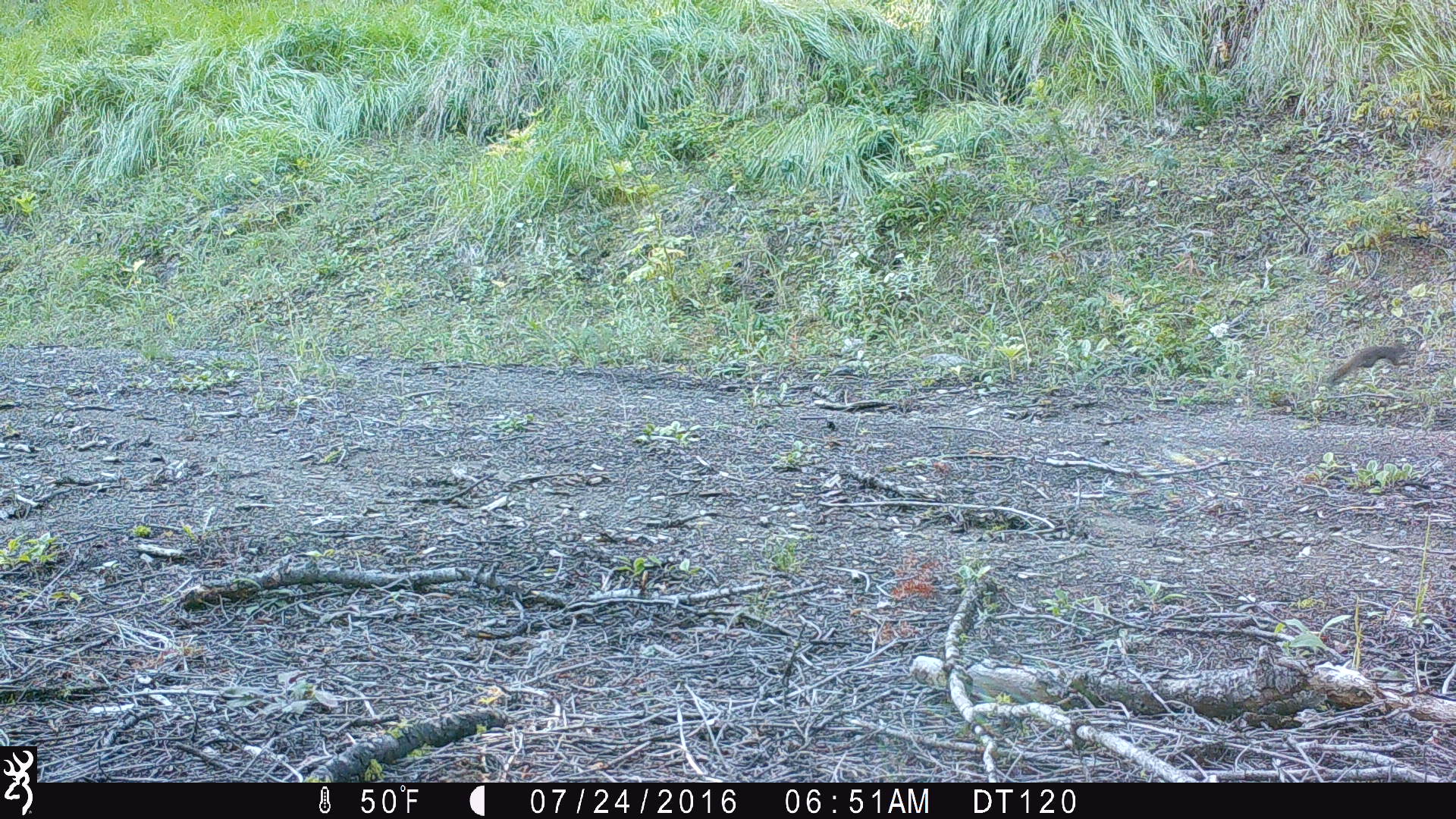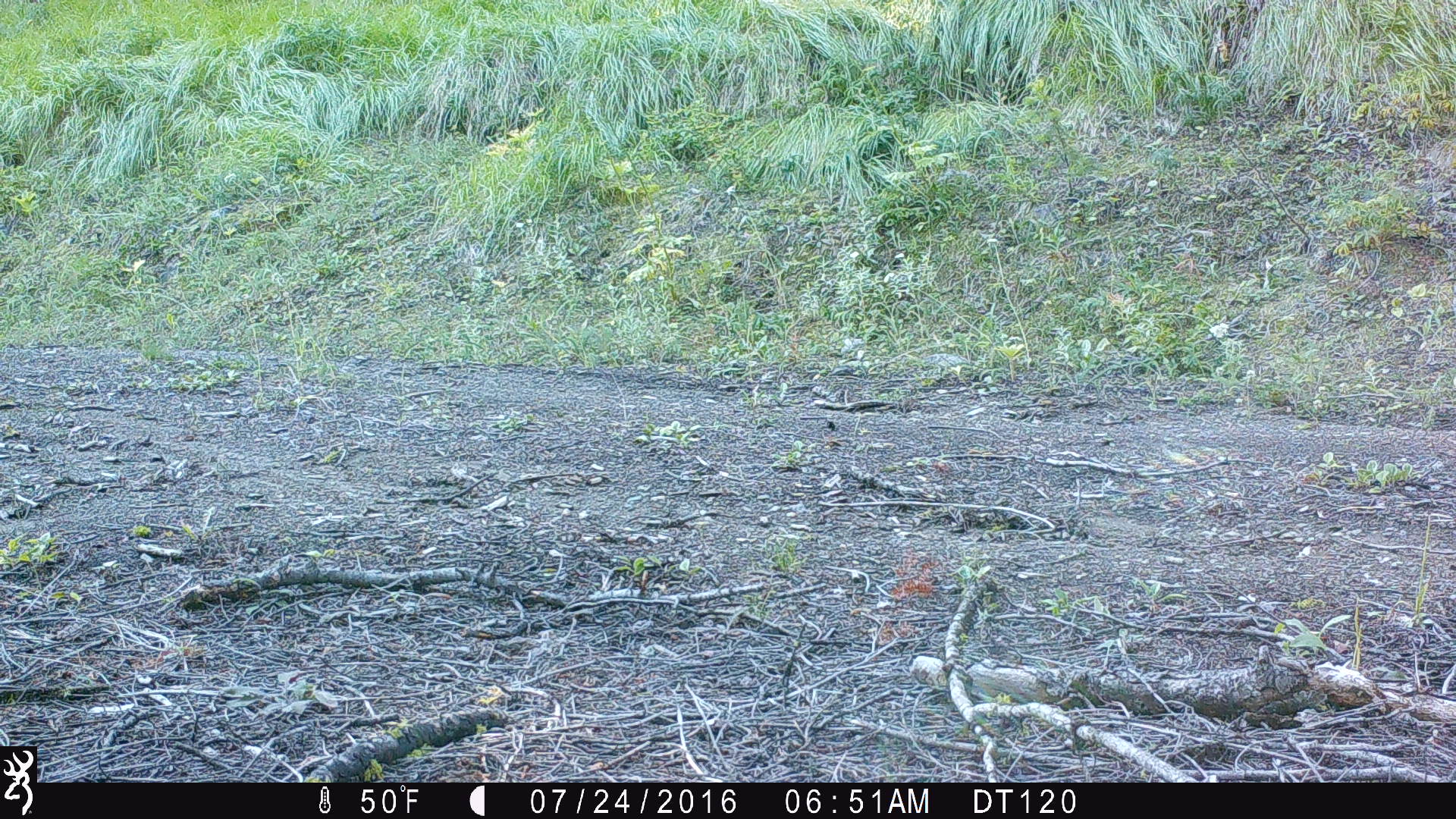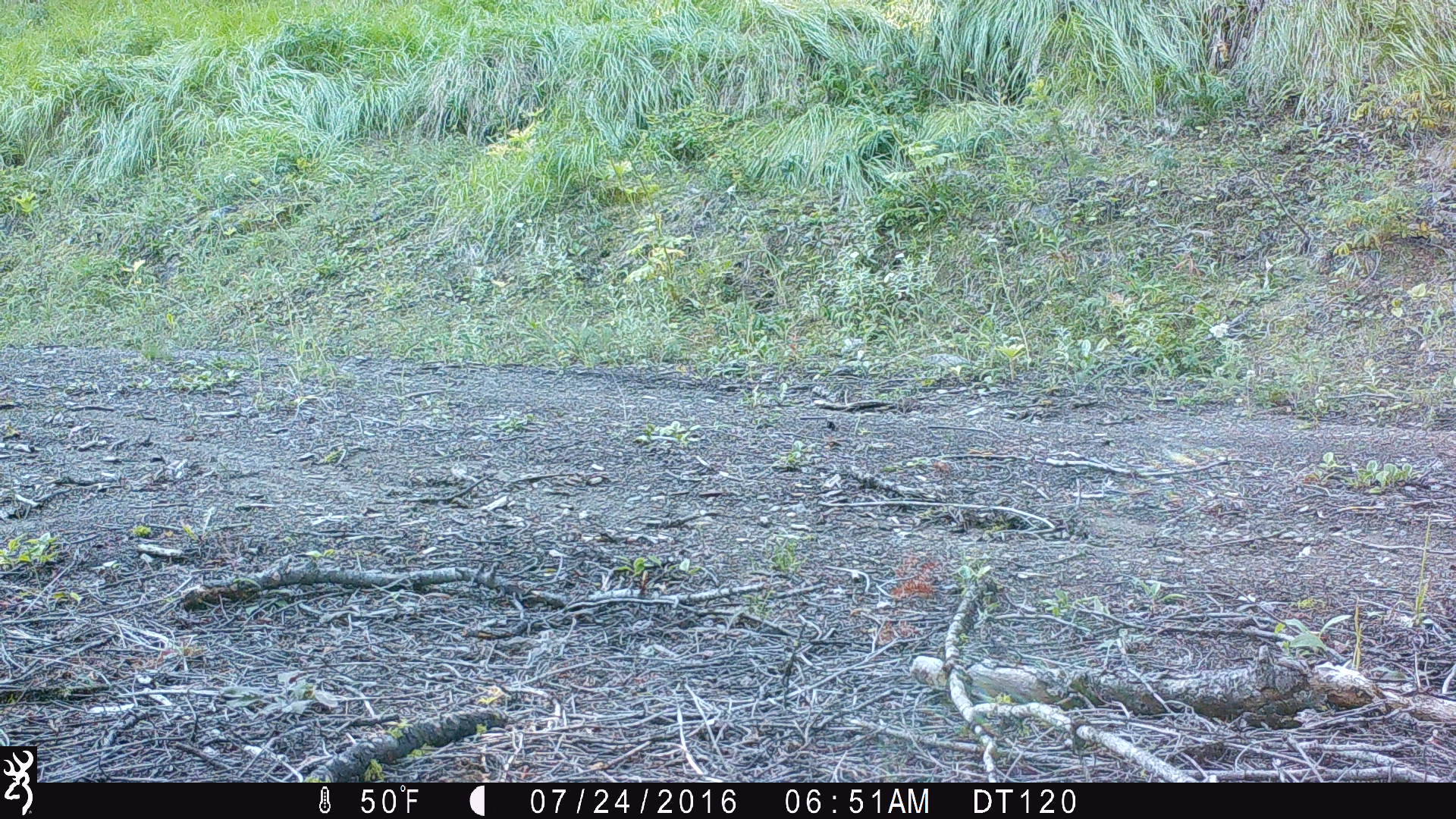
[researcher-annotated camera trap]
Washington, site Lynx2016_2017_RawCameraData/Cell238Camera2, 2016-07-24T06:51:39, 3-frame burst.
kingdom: Animalia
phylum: Chordata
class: Mammalia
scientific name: Mammalia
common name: small mammal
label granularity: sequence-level